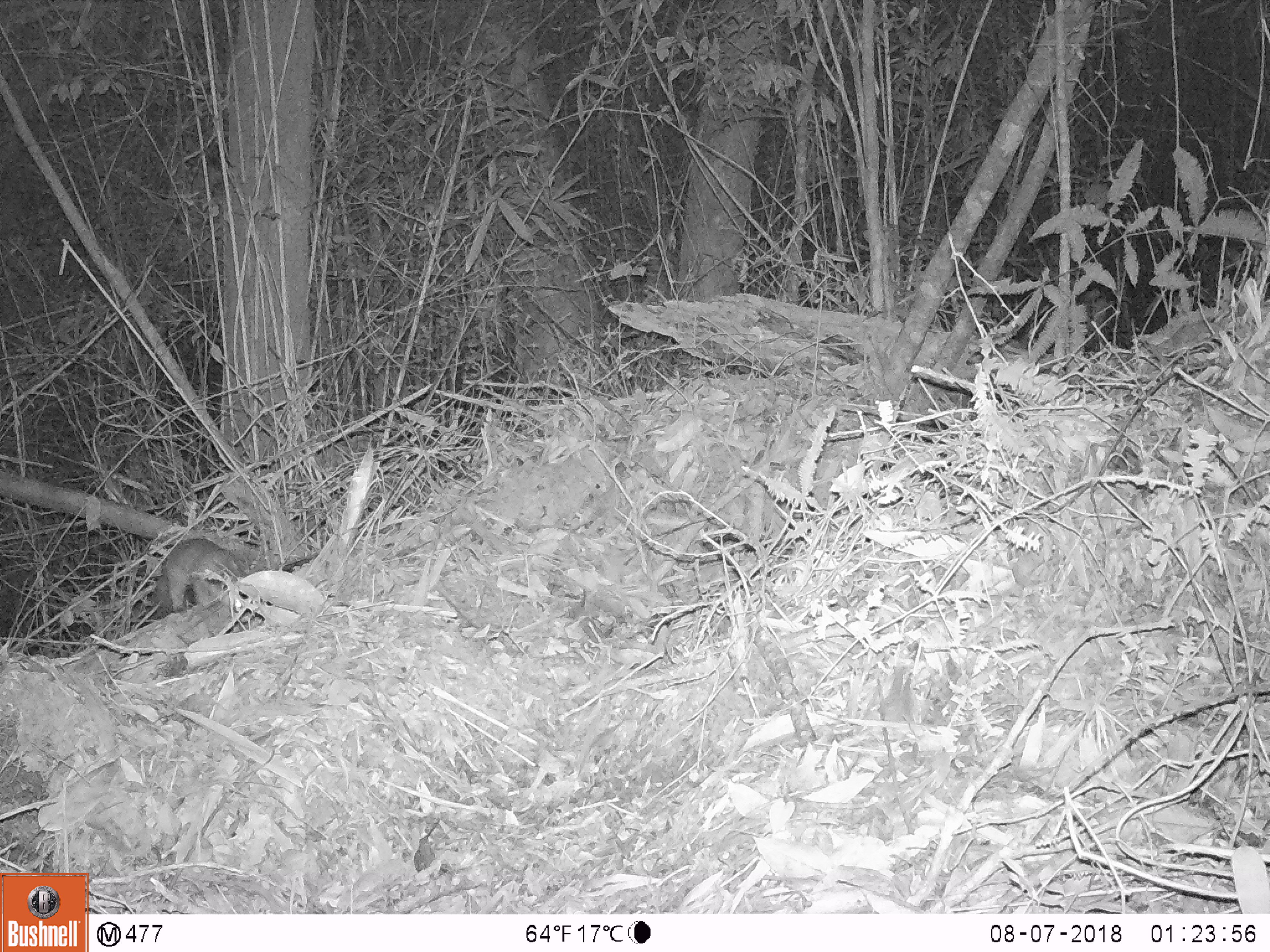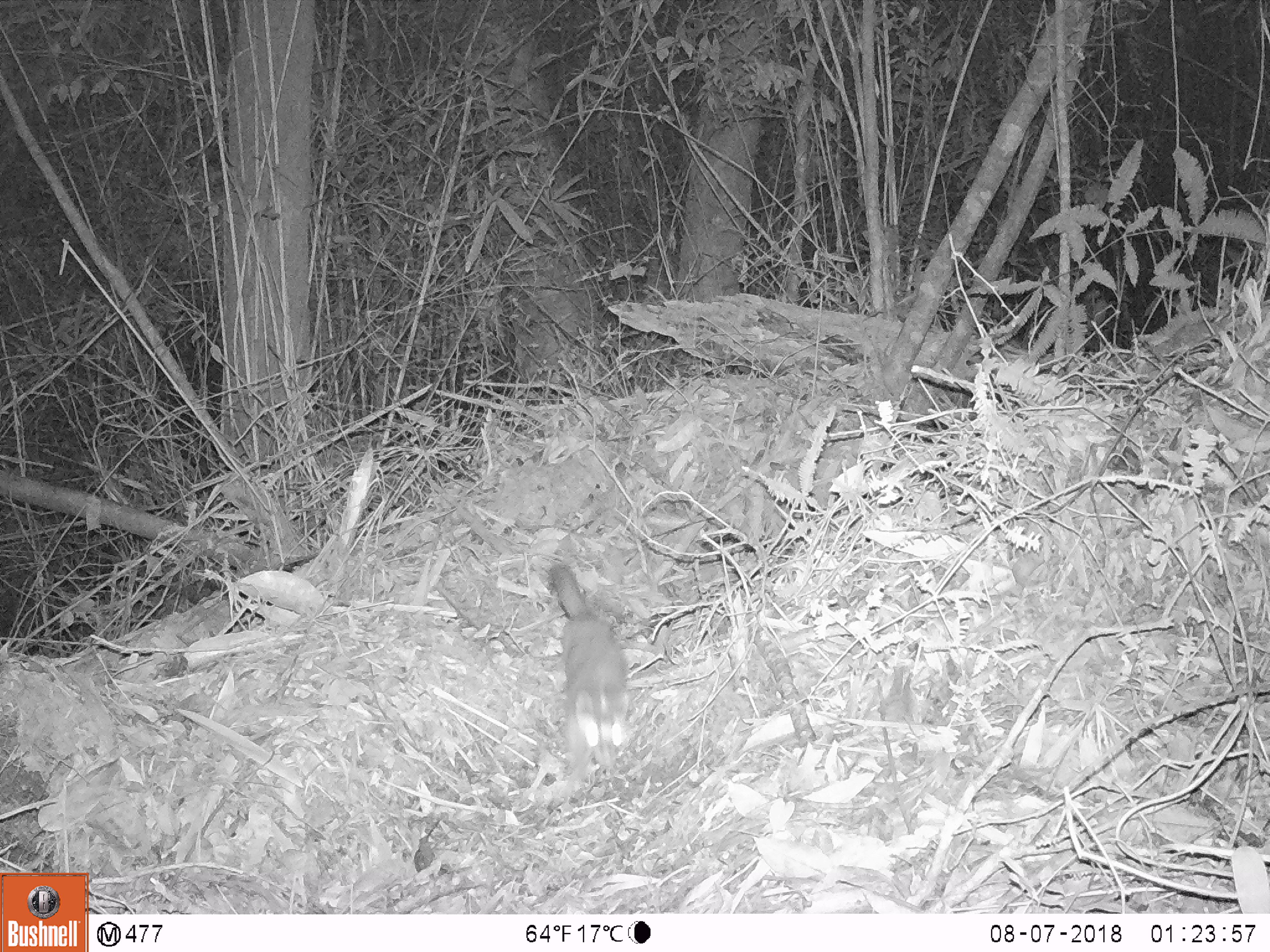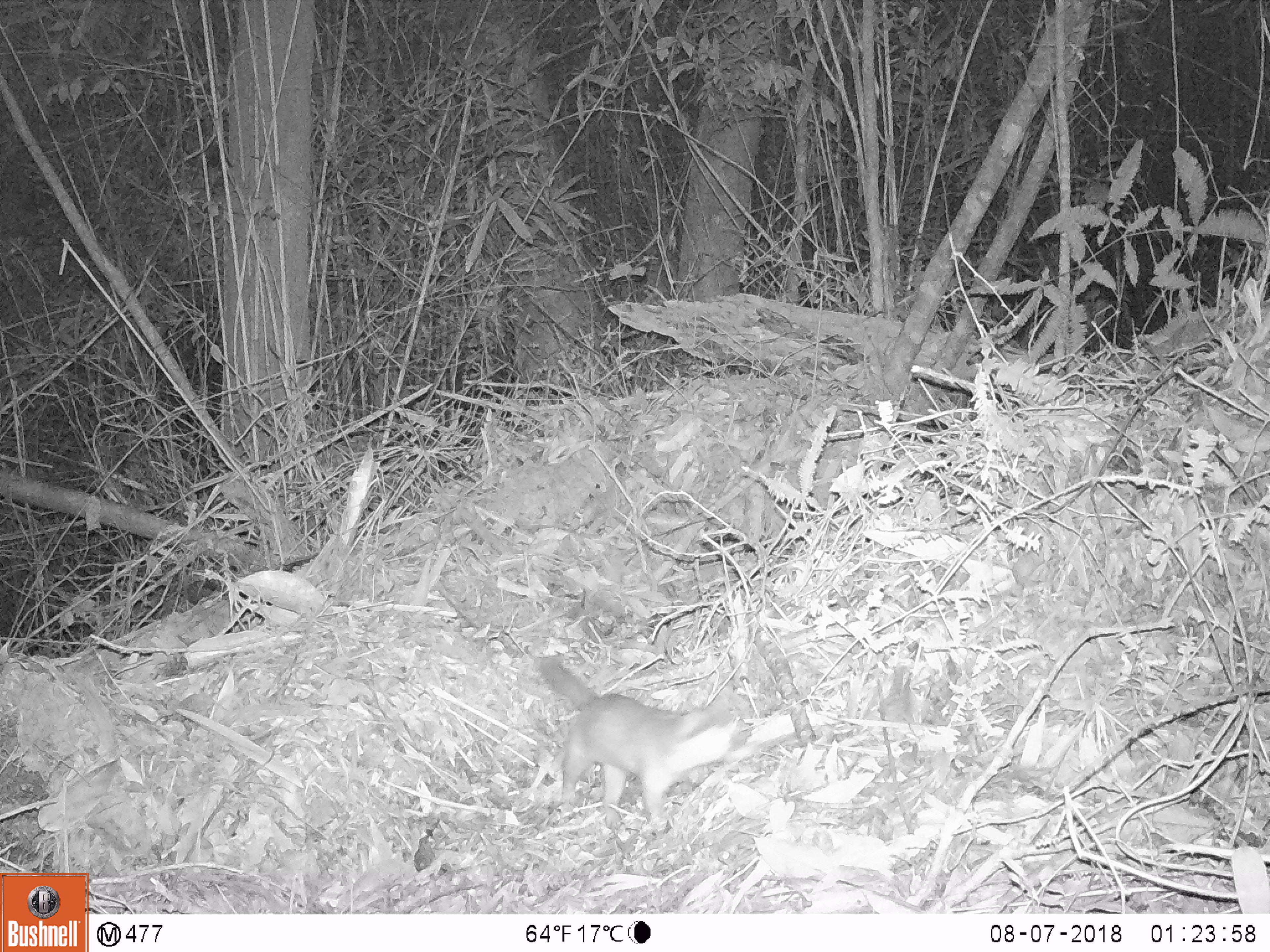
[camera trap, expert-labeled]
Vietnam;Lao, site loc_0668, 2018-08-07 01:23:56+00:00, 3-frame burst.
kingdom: Animalia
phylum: Chordata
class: Mammalia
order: Carnivora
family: Mustelidae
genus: Melogale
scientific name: Melogale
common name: ferret badger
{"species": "ferret badger (Melogale)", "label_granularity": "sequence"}